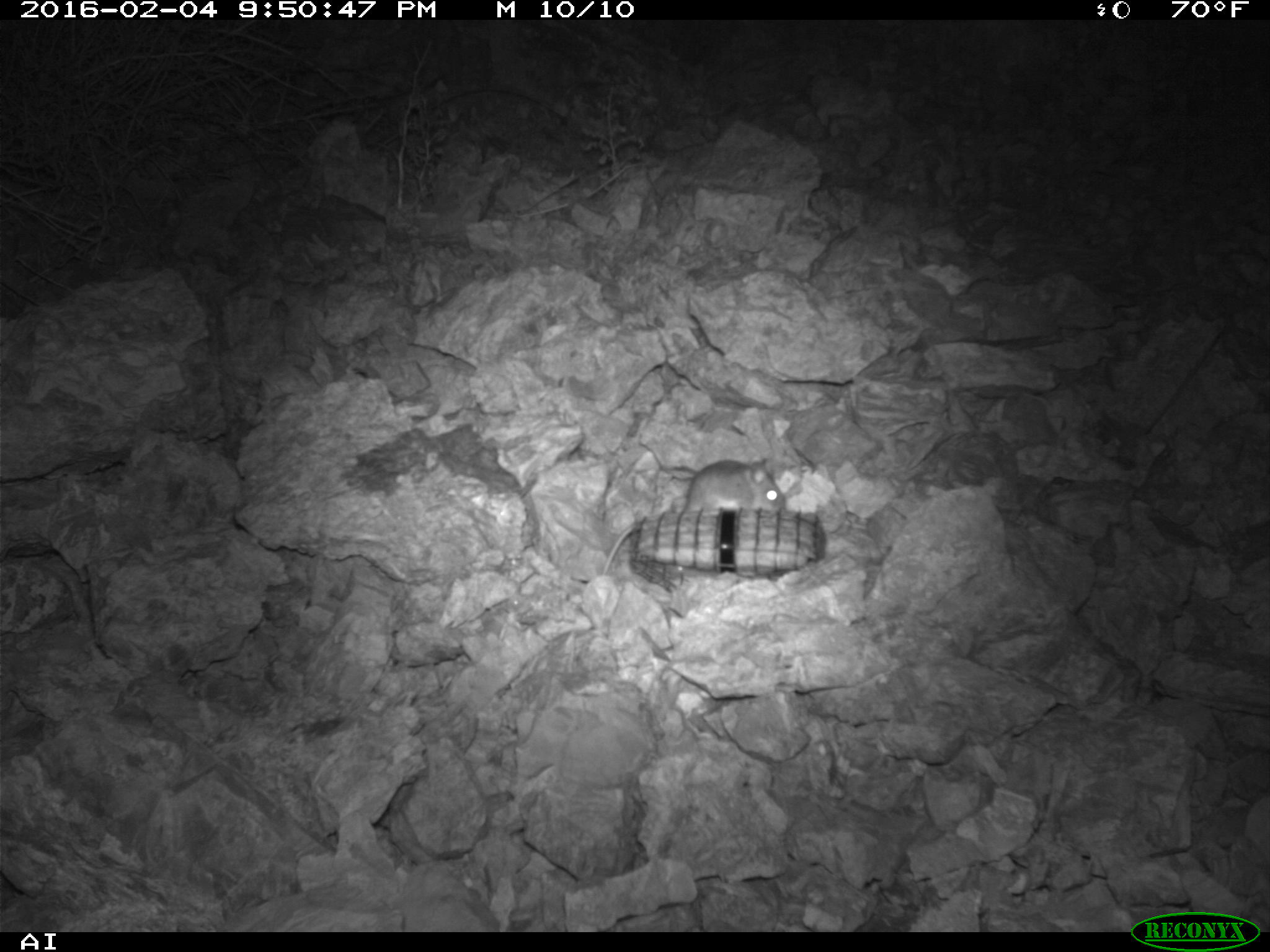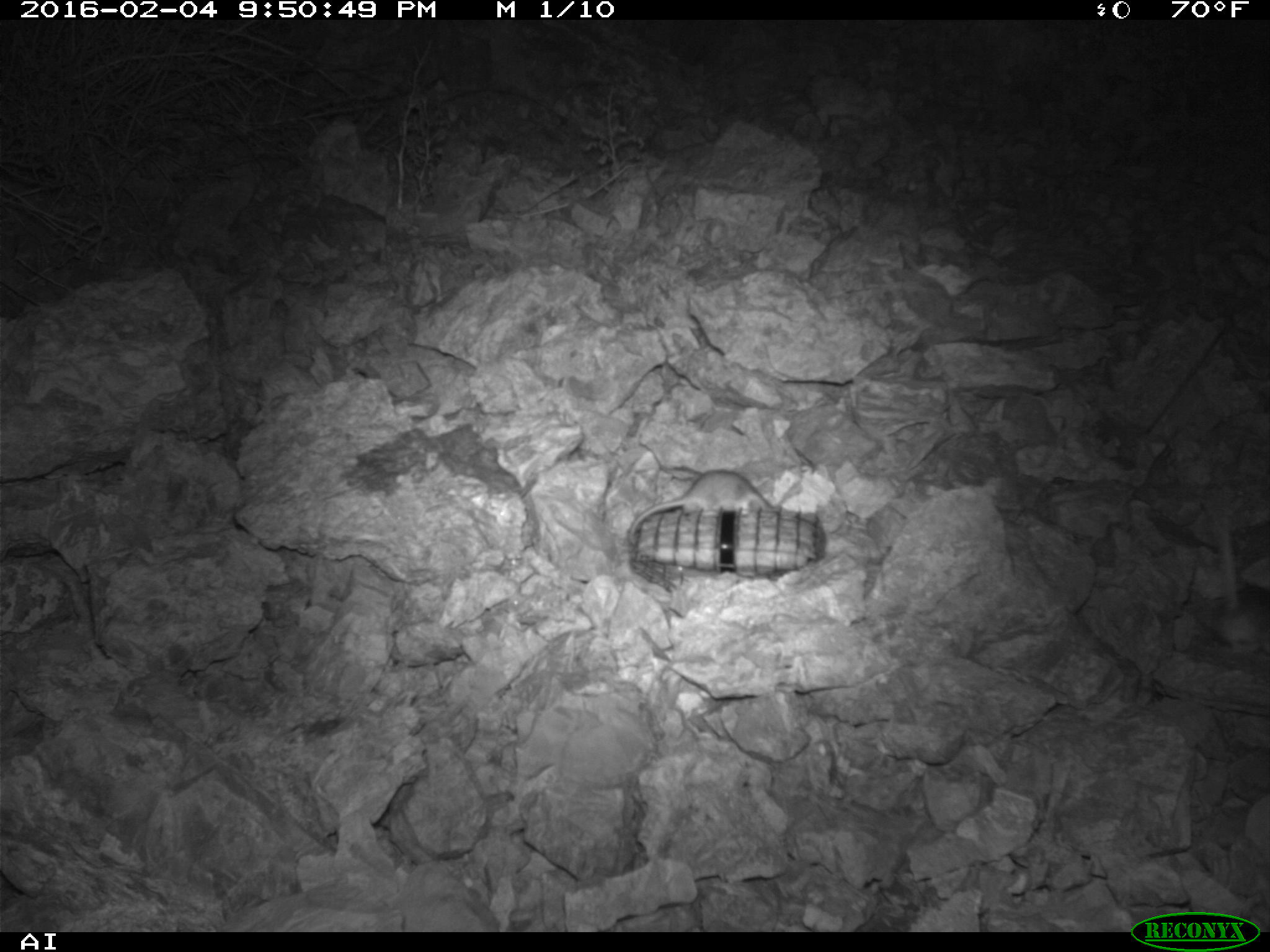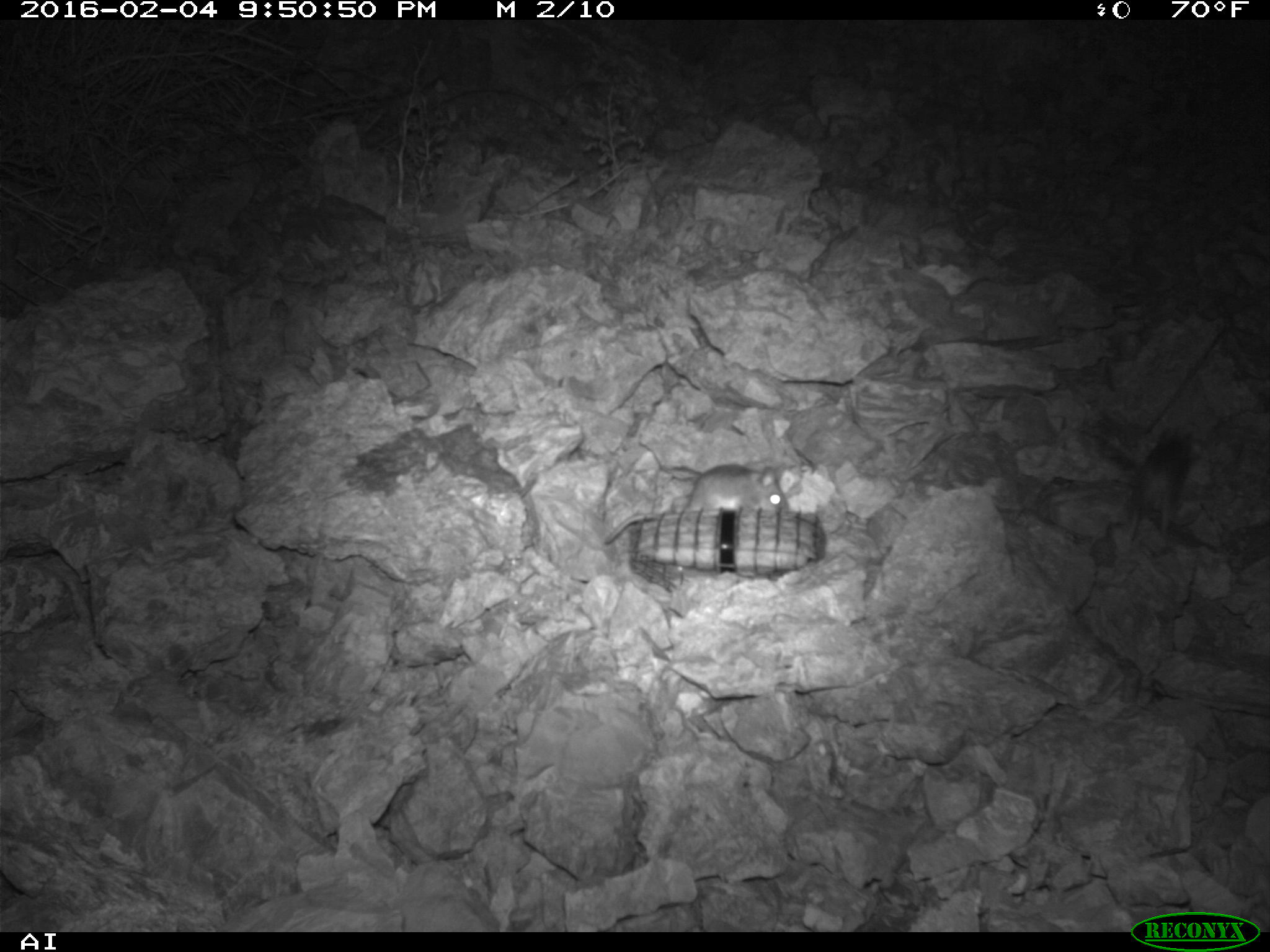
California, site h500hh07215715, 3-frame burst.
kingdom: Animalia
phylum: Chordata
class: Mammalia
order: Rodentia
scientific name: Rodentia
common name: rodent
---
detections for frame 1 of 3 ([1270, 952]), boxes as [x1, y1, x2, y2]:
rodent: [602, 459, 785, 574]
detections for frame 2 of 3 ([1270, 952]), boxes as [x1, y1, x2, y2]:
rodent: [628, 469, 773, 545]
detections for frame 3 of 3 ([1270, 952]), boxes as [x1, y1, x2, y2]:
rodent: [603, 464, 791, 542]